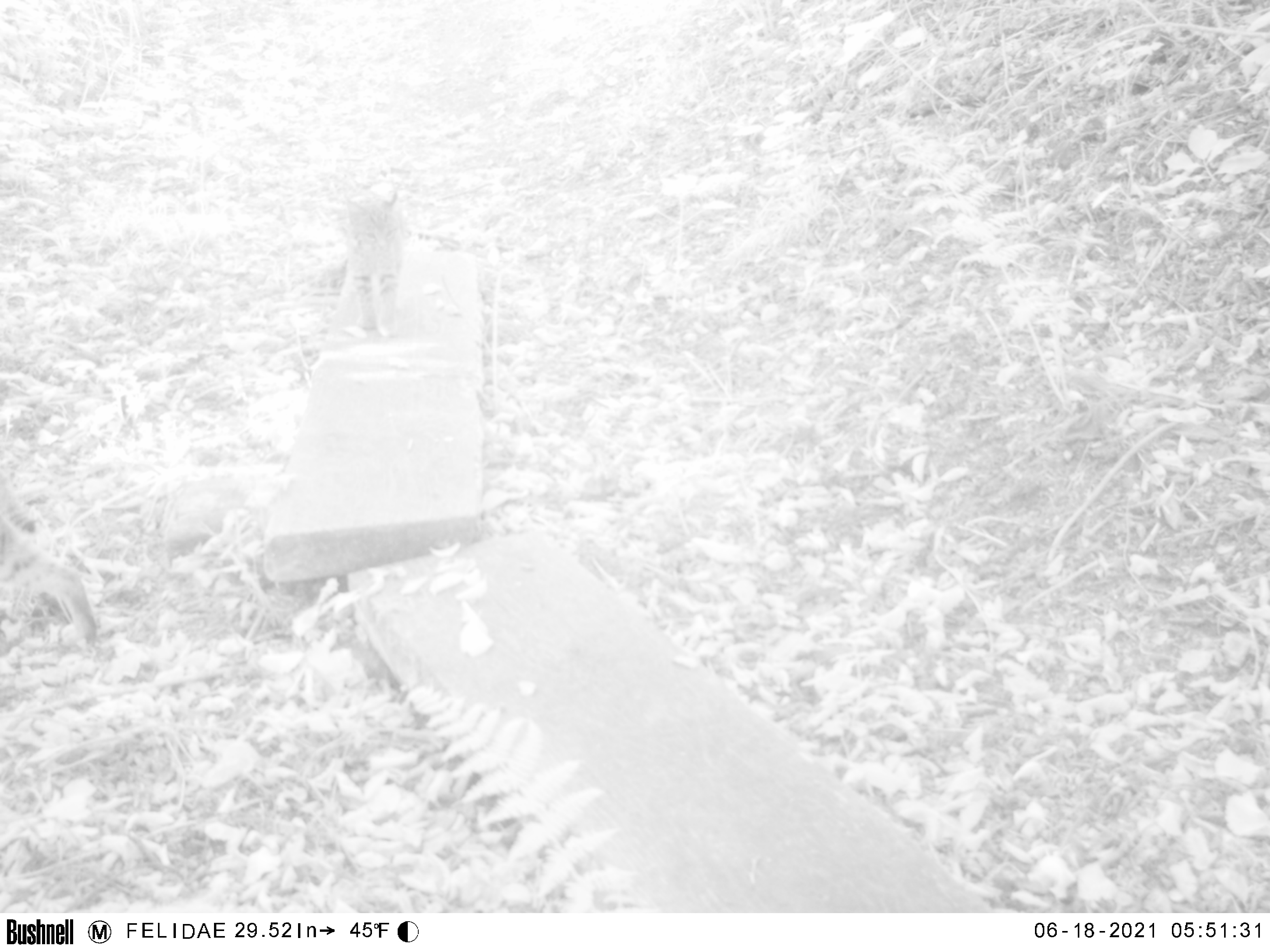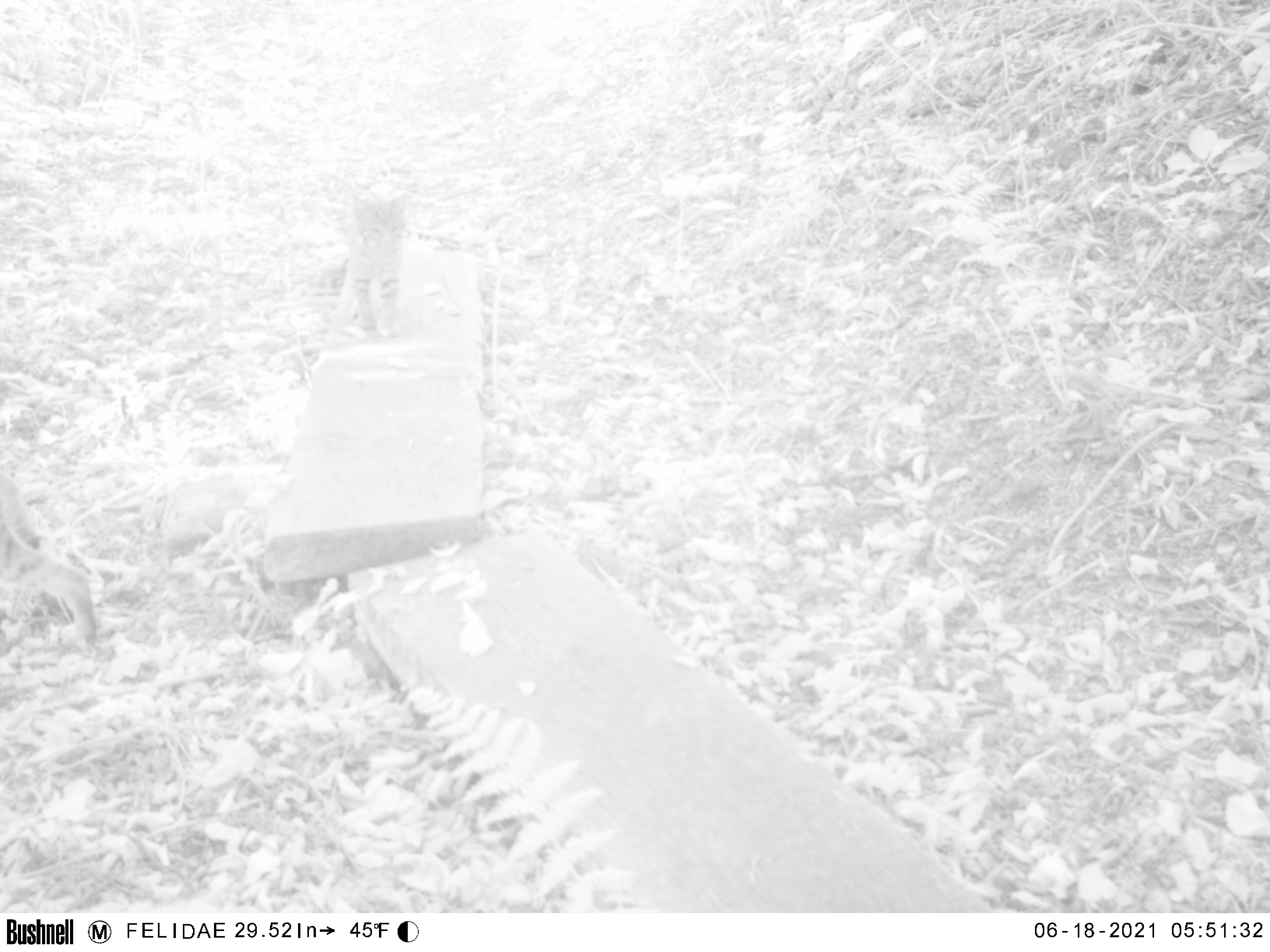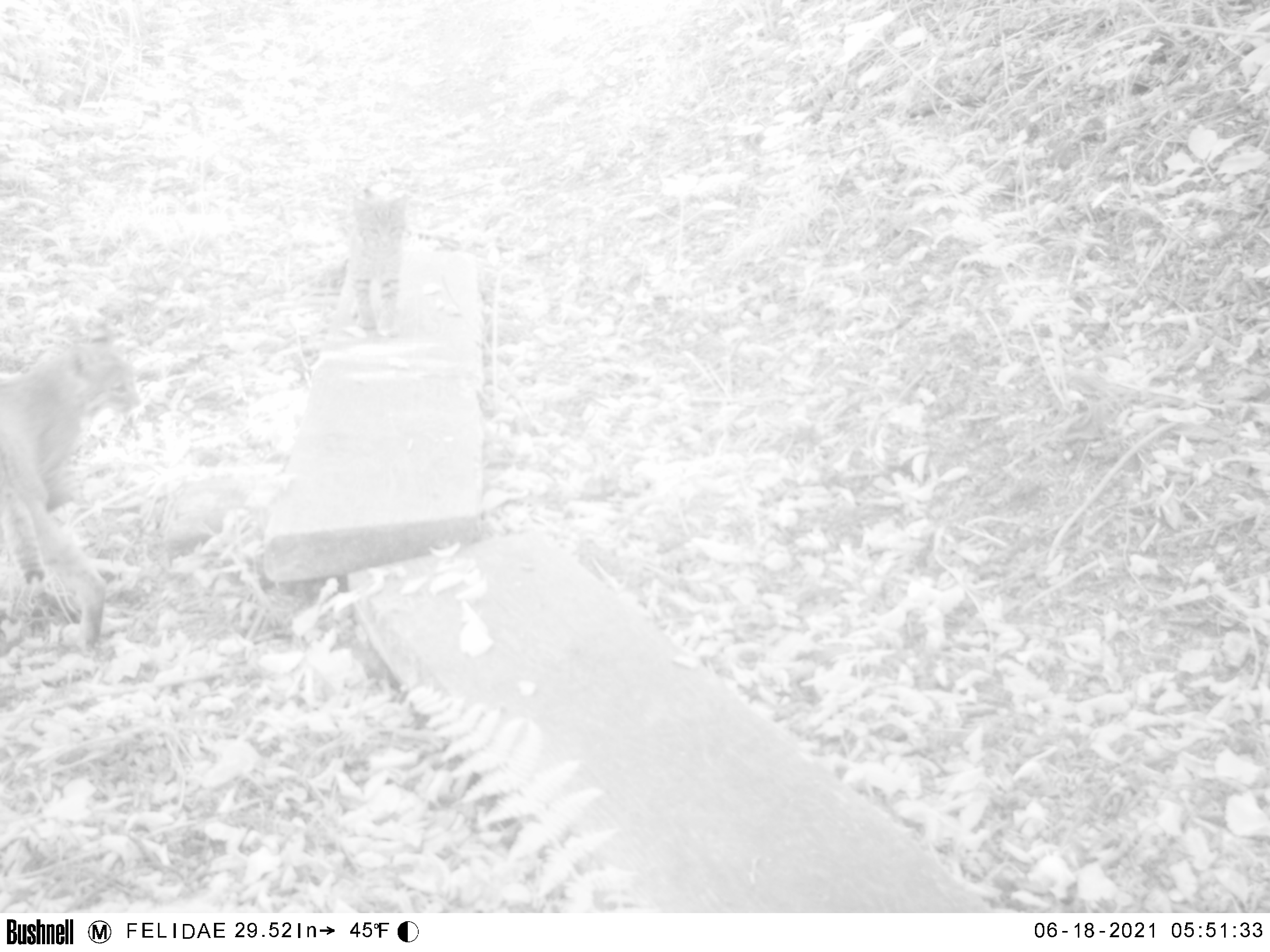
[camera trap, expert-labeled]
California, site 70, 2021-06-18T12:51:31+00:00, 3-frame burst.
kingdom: Animalia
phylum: Chordata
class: Mammalia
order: Carnivora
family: Felidae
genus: Lynx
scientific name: Lynx rufus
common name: bobcat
Bobcat (Lynx rufus).